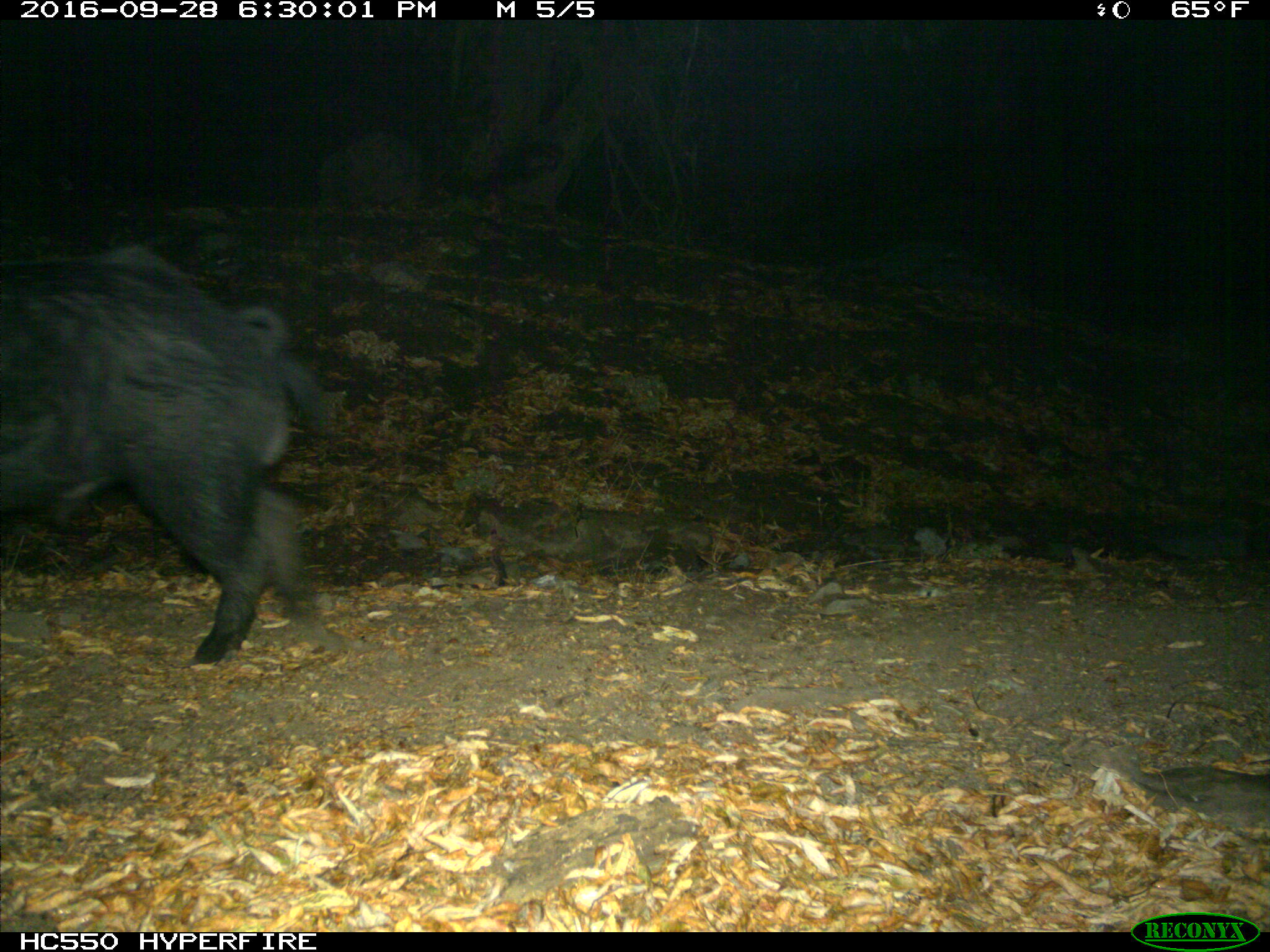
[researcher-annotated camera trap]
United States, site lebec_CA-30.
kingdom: Animalia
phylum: Chordata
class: Mammalia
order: Artiodactyla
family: Suidae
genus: Sus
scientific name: Sus scrofa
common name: wild boar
Sus scrofa (wild boar).